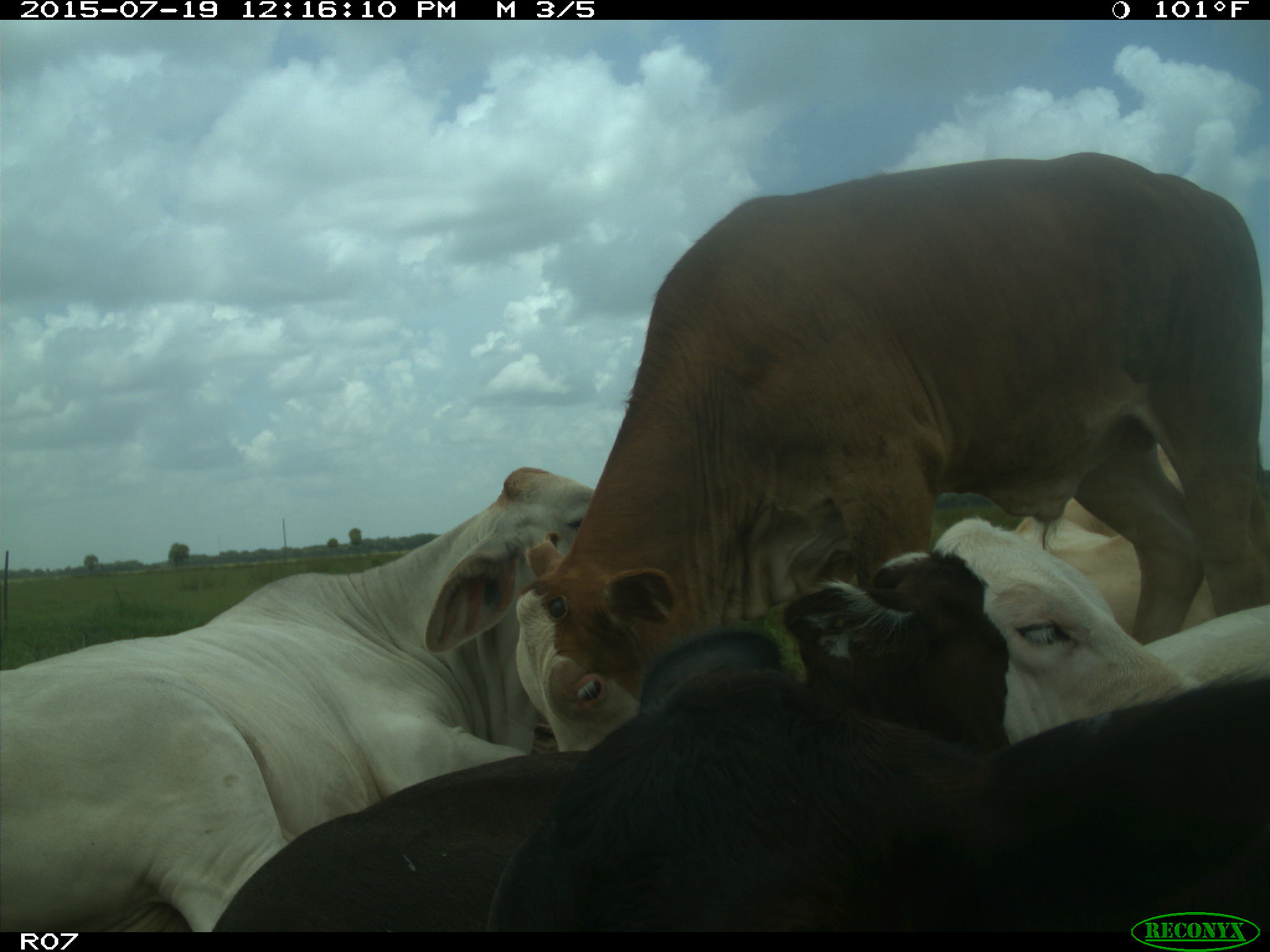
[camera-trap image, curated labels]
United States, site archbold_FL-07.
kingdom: Animalia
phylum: Chordata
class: Mammalia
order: Artiodactyla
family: Bovidae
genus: Bos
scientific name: Bos taurus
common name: domestic cow